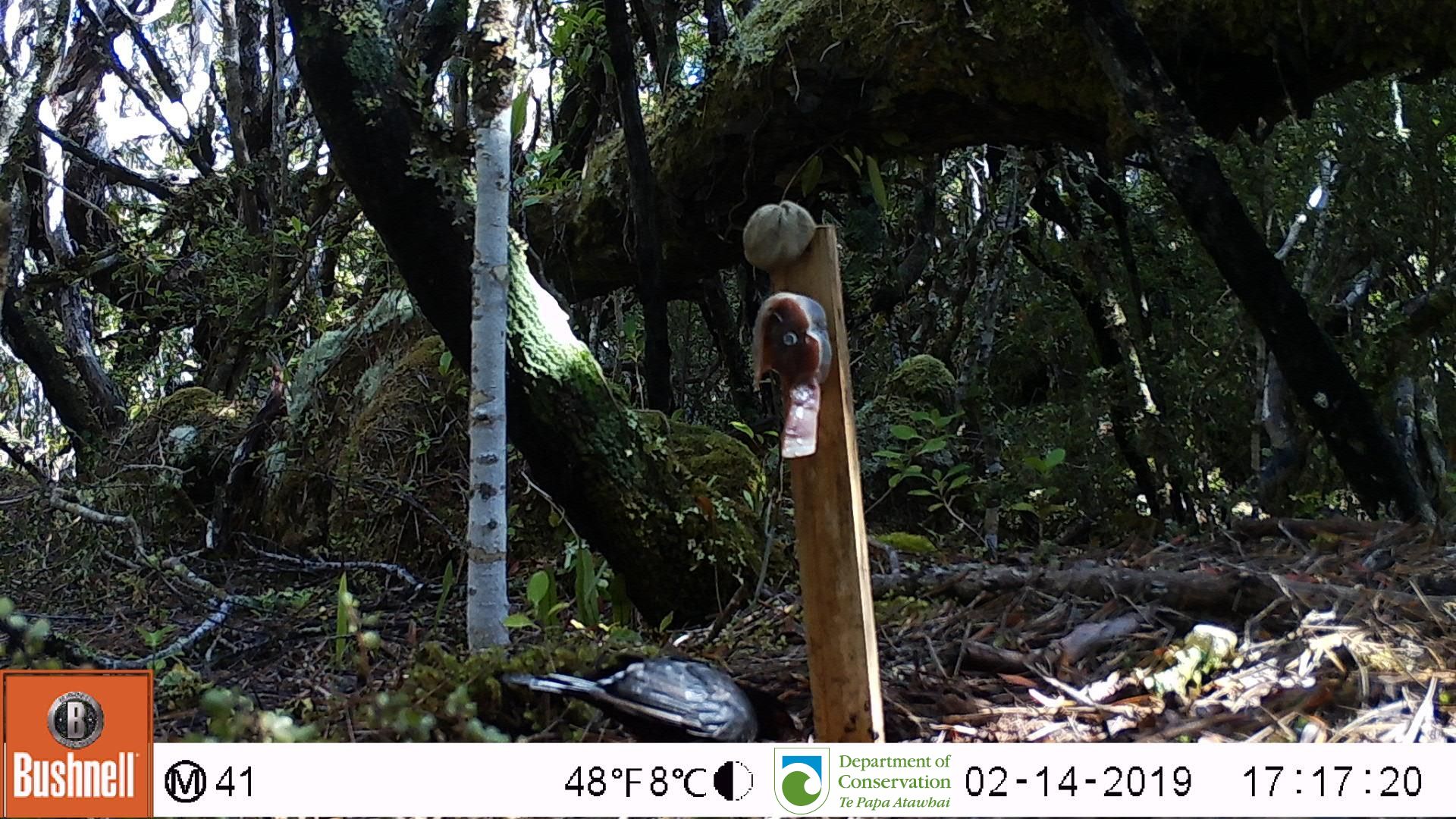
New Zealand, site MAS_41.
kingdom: Animalia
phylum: Chordata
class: Aves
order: Passeriformes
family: Turdidae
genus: Turdus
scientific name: Turdus merula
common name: eurasian blackbird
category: blackbird